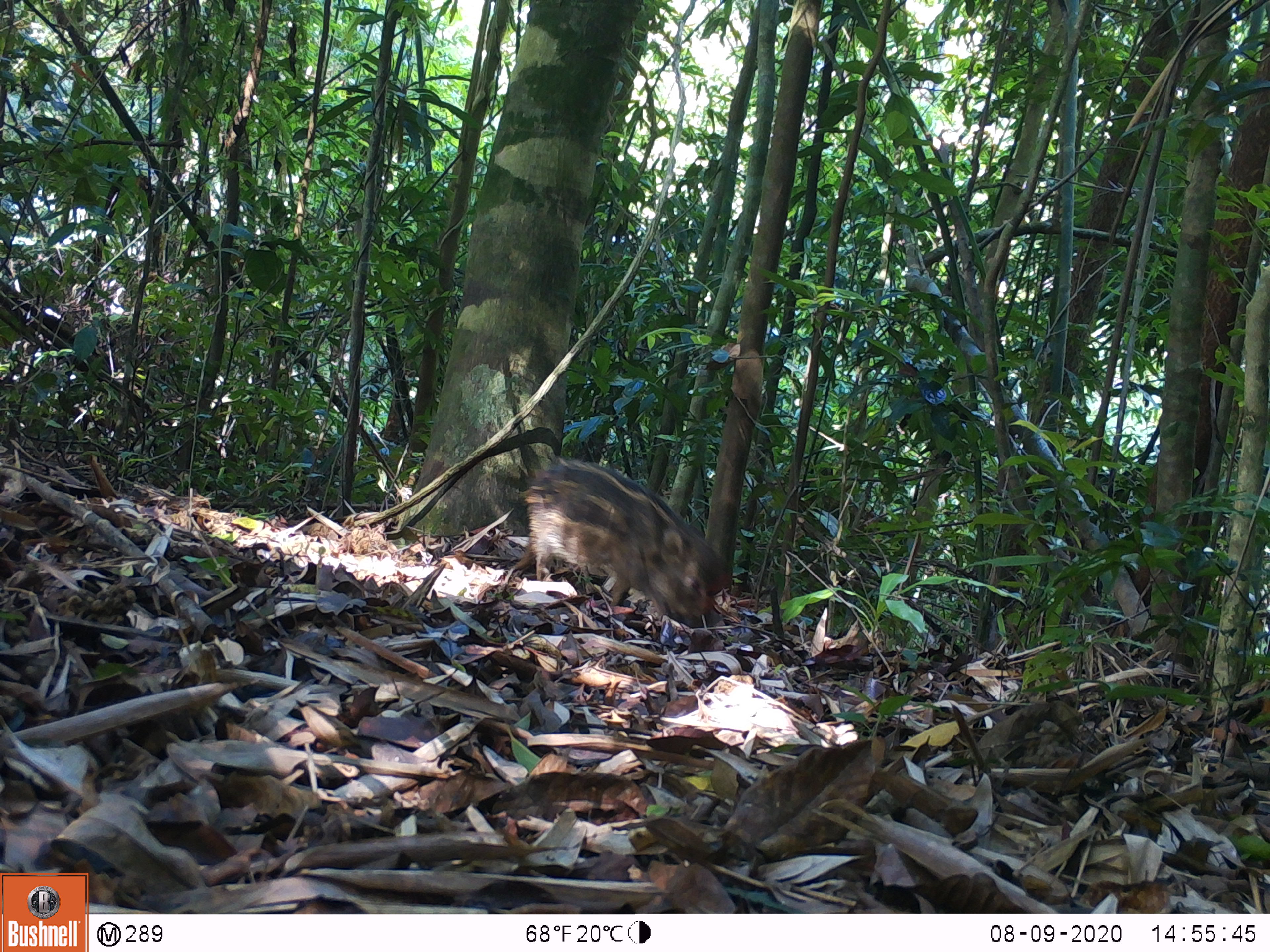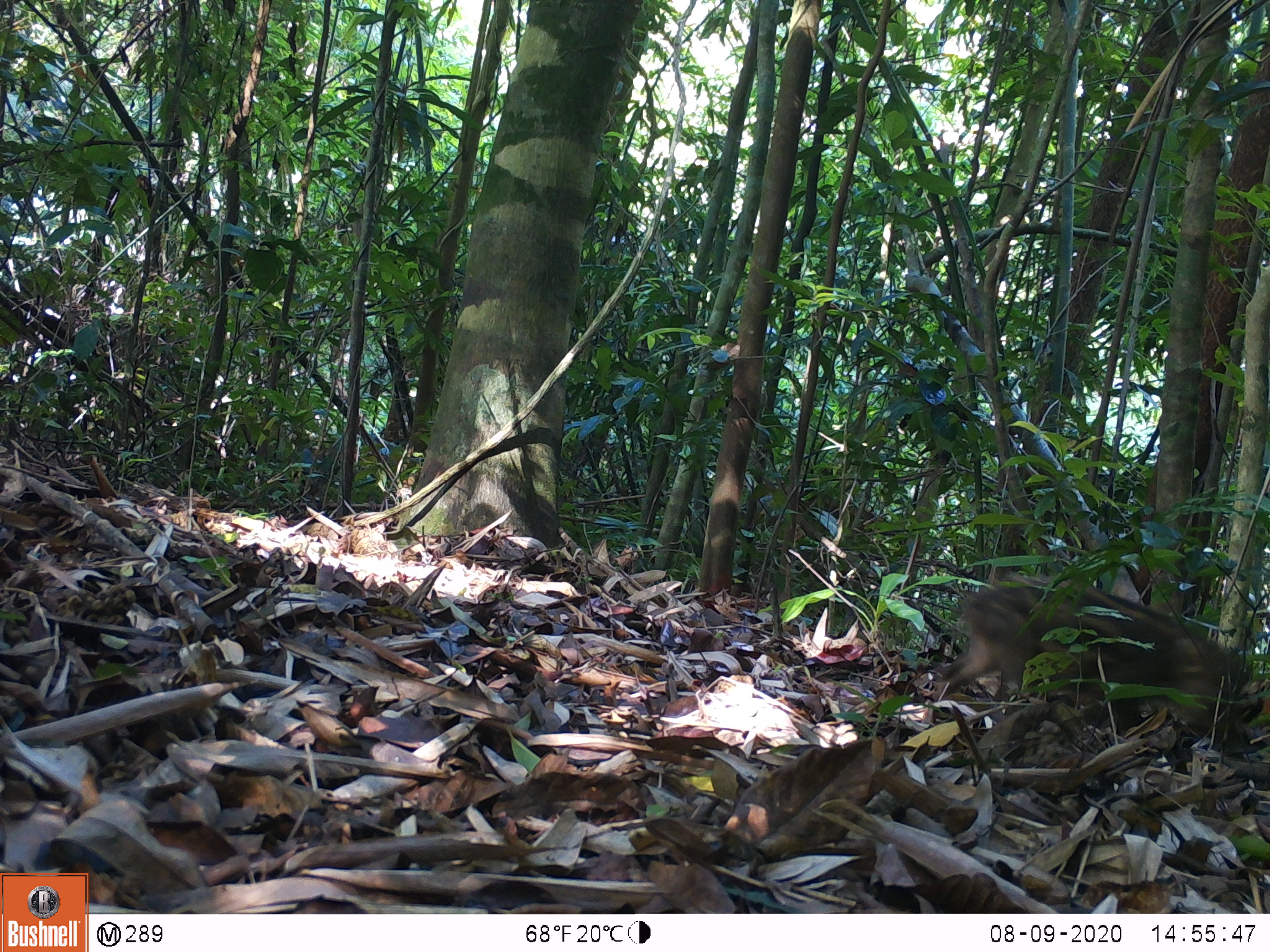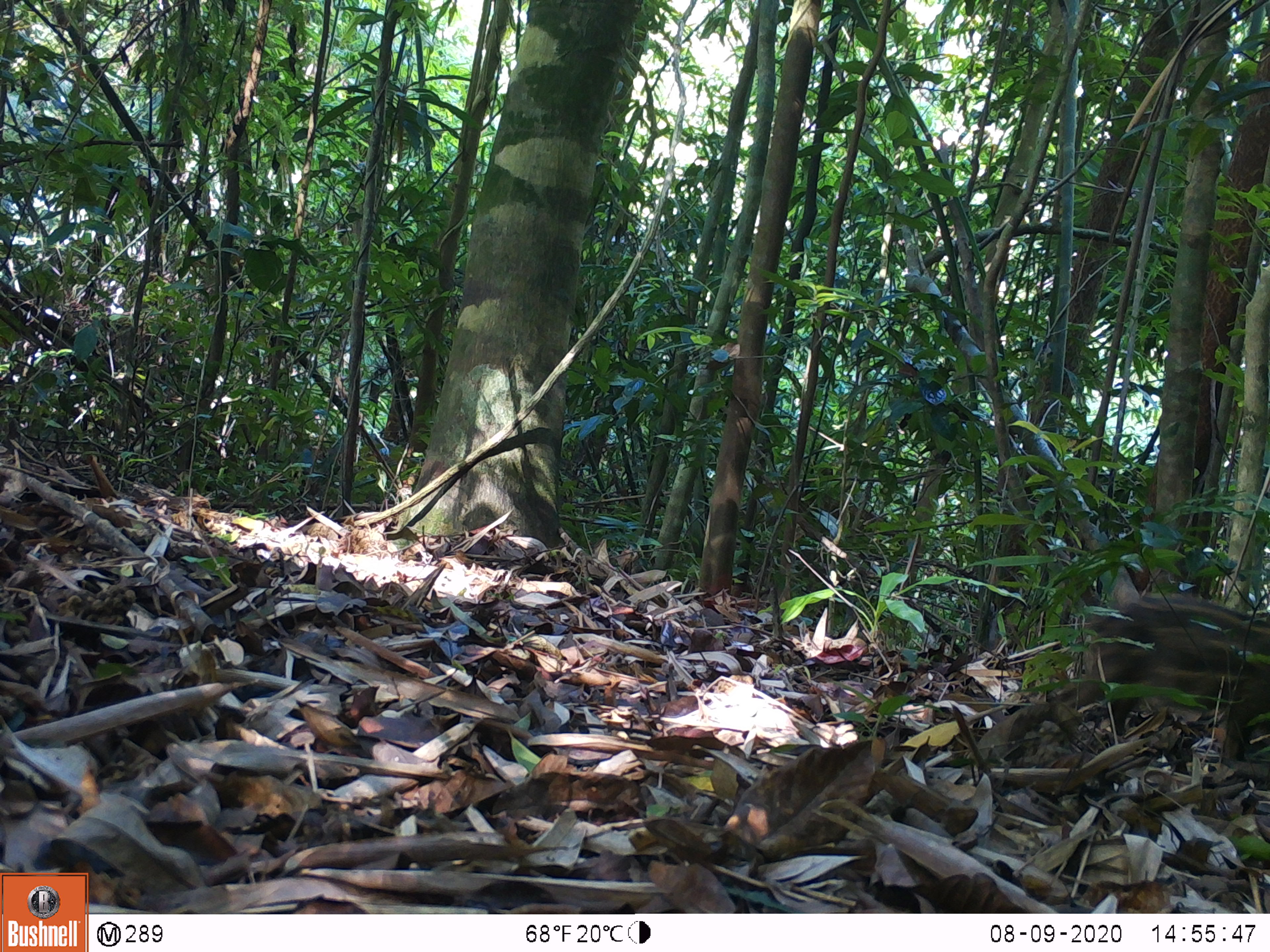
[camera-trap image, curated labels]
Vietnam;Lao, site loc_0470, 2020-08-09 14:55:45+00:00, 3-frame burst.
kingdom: Animalia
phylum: Chordata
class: Mammalia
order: Artiodactyla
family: Suidae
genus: Sus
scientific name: Sus scrofa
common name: eurasian wild pig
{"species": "eurasian wild pig (Sus scrofa)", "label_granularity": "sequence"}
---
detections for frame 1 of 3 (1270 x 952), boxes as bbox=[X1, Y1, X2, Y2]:
eurasian wild pig: bbox=[520, 459, 723, 626]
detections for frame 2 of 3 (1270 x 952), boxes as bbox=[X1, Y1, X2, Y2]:
eurasian wild pig: bbox=[931, 579, 1263, 735]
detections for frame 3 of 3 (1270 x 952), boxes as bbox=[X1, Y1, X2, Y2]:
eurasian wild pig: bbox=[1045, 595, 1270, 763]